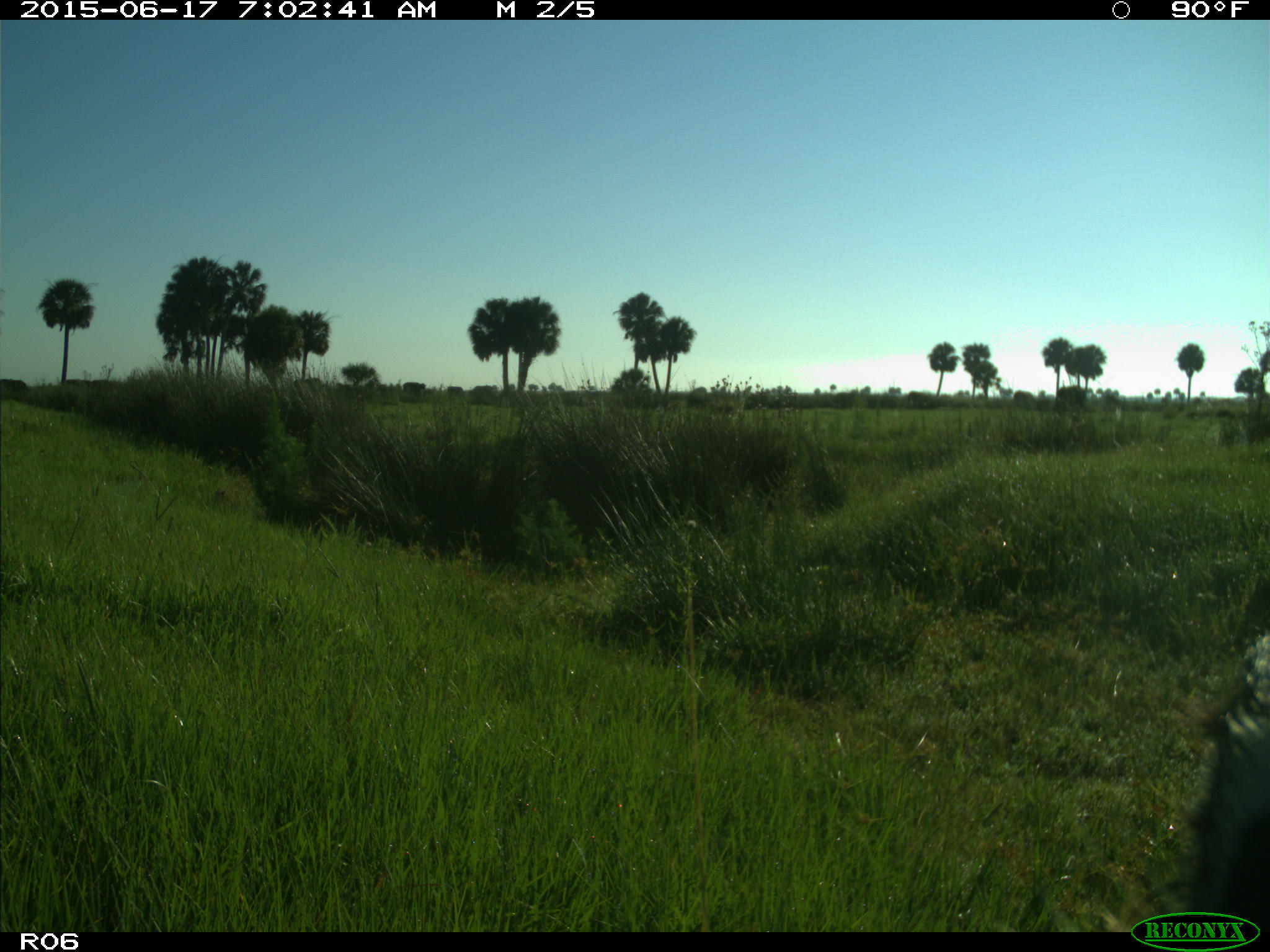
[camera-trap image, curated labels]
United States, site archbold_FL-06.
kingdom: Animalia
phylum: Chordata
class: Mammalia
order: Artiodactyla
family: Bovidae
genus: Bos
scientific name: Bos taurus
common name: domestic cow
Bos taurus (domestic cow).